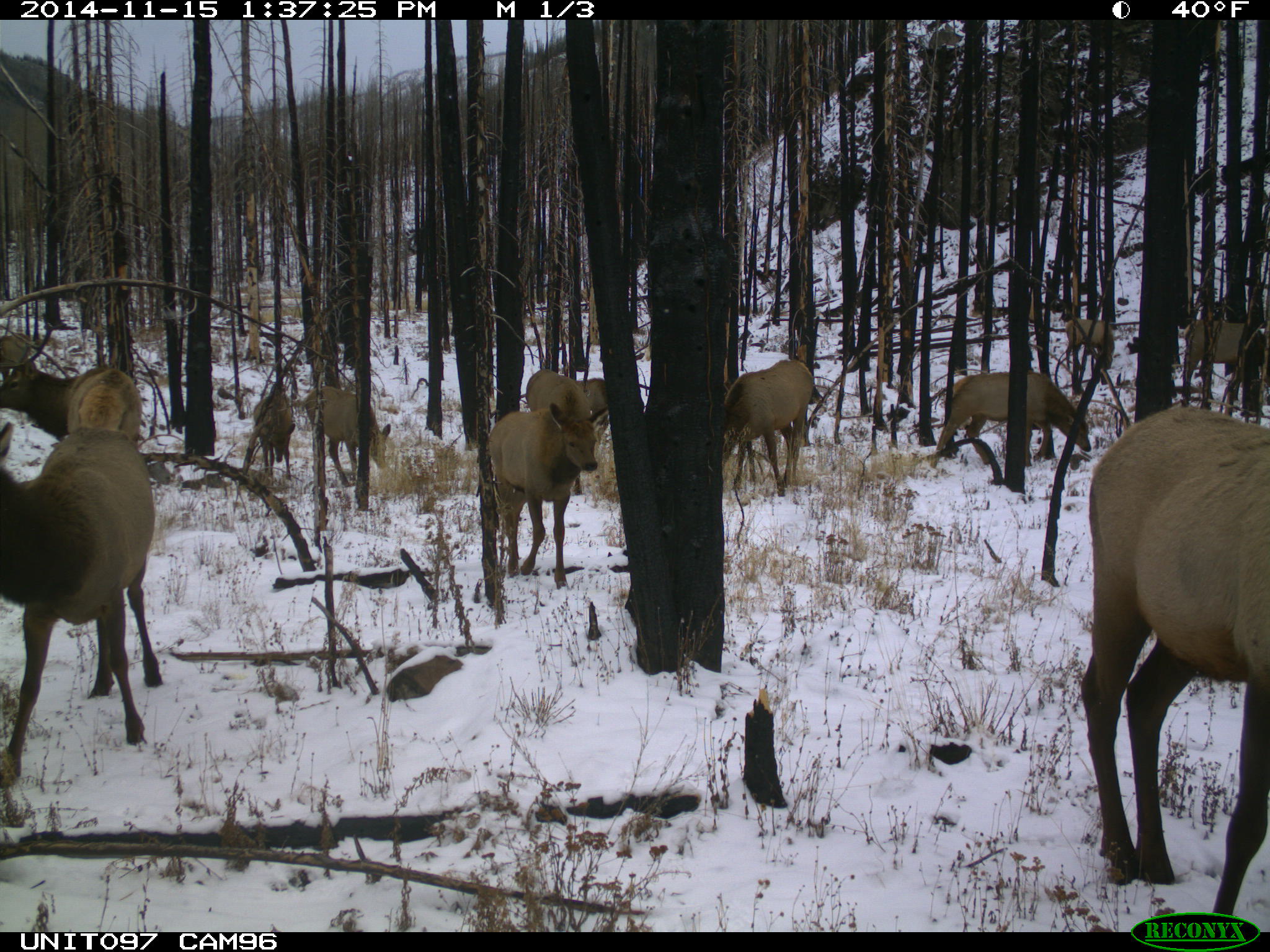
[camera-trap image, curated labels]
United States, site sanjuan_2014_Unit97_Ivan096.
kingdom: Animalia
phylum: Chordata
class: Mammalia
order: Artiodactyla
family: Cervidae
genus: Cervus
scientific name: Cervus elaphus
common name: red deer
Cervus elaphus (red deer).